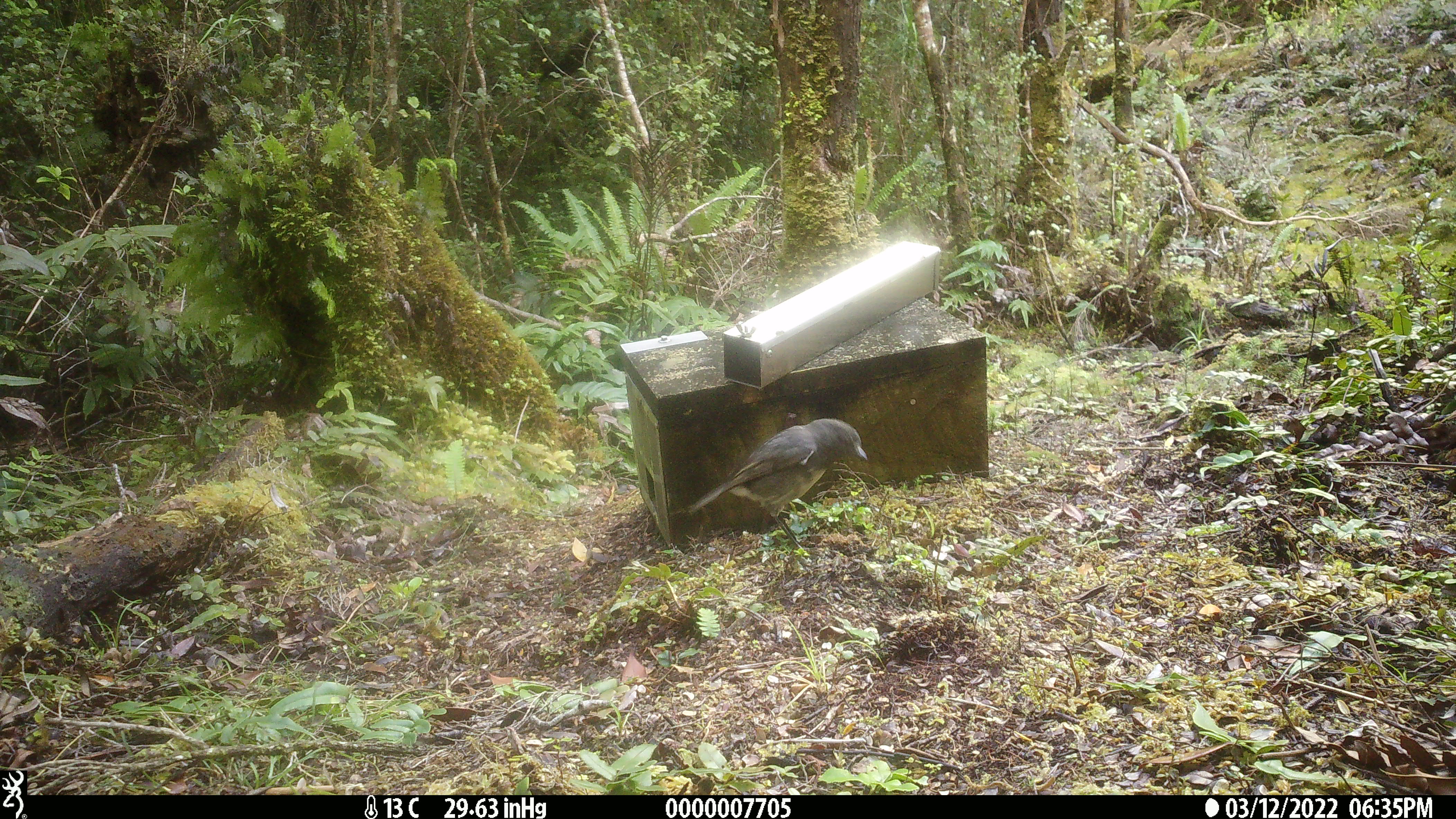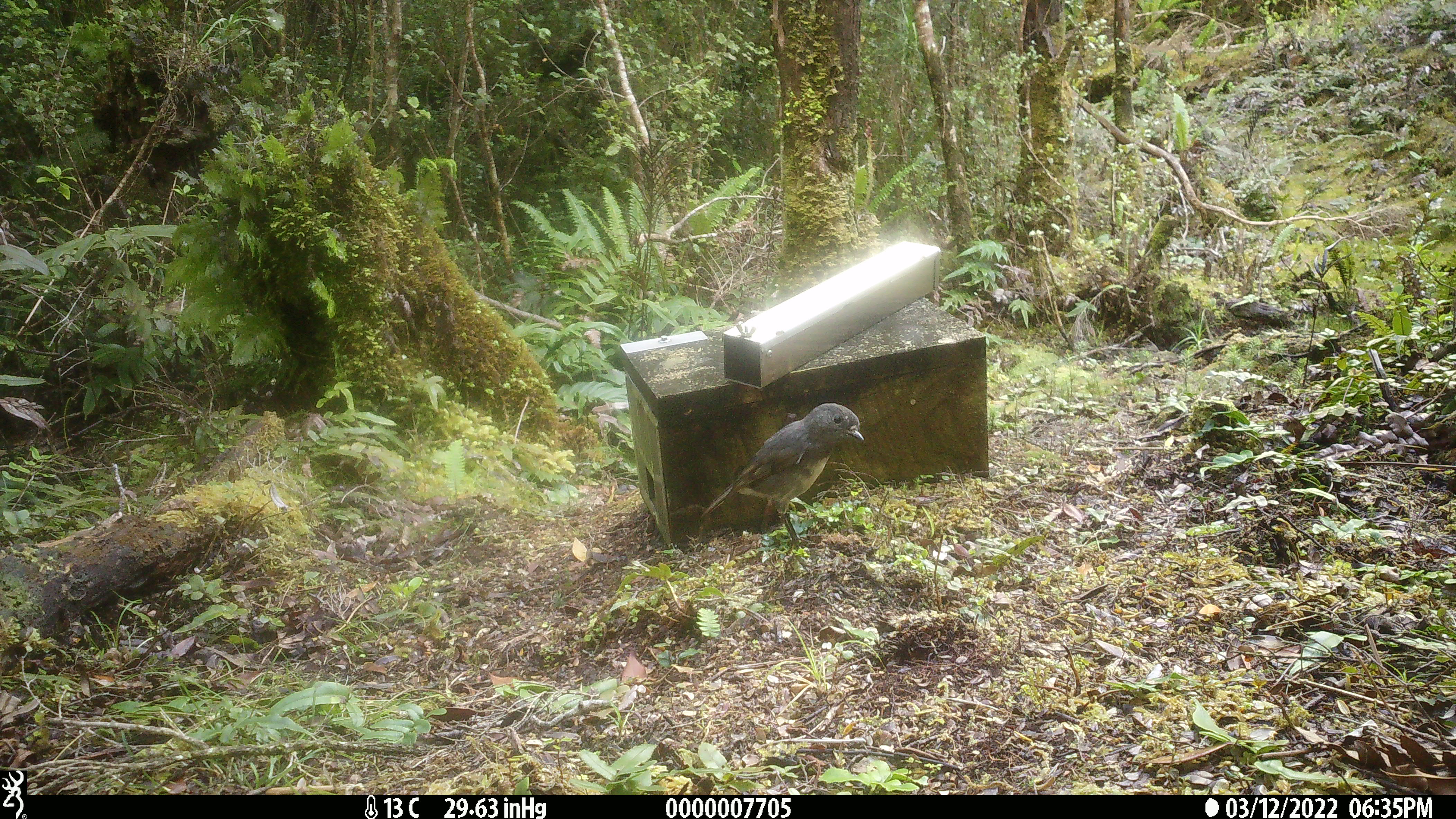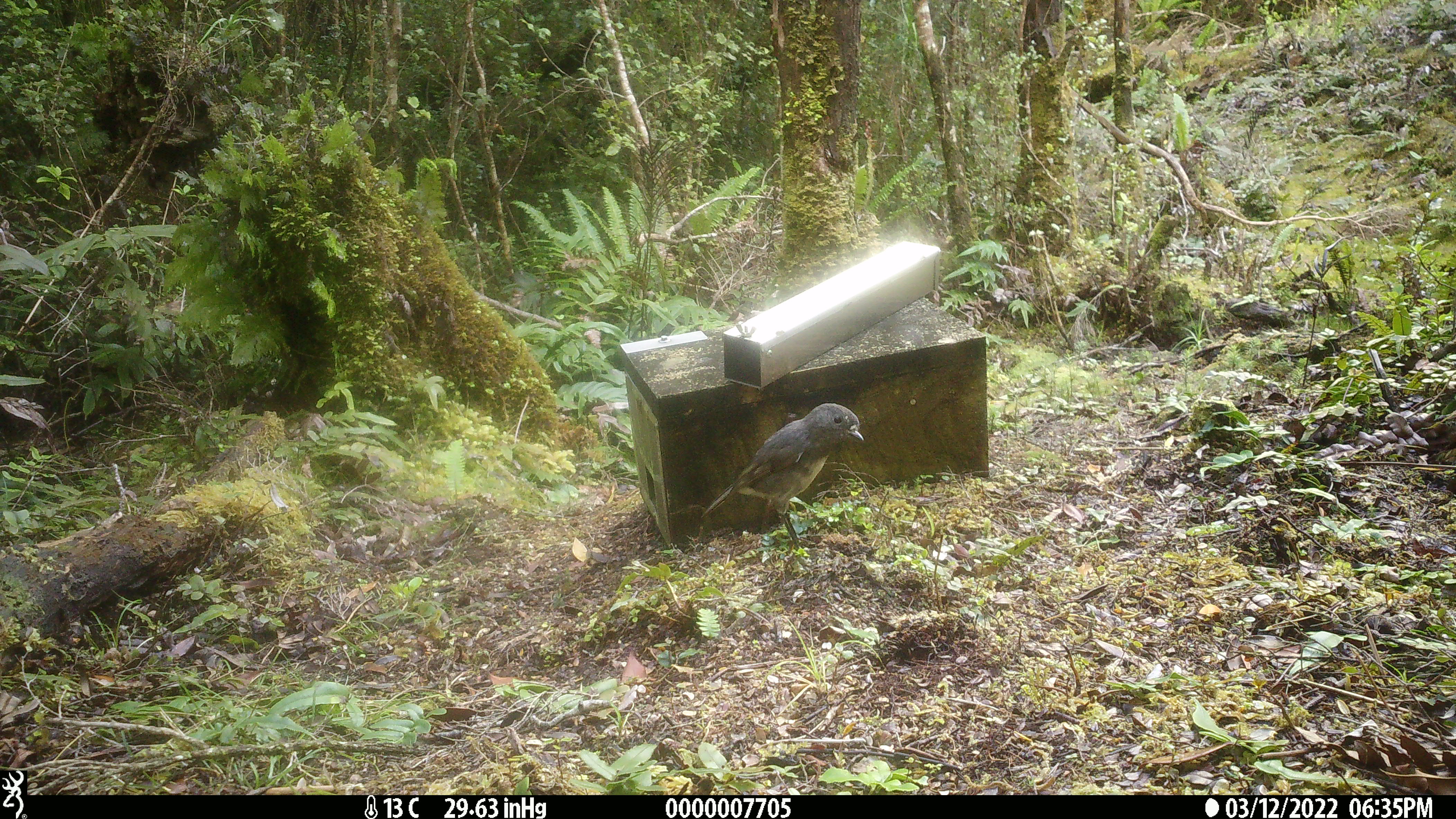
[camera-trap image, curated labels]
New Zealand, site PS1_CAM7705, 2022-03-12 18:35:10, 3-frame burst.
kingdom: Animalia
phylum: Chordata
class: Aves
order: Passeriformes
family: Petroicidae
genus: Petroica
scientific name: Petroica australis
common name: new zealand robin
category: robin